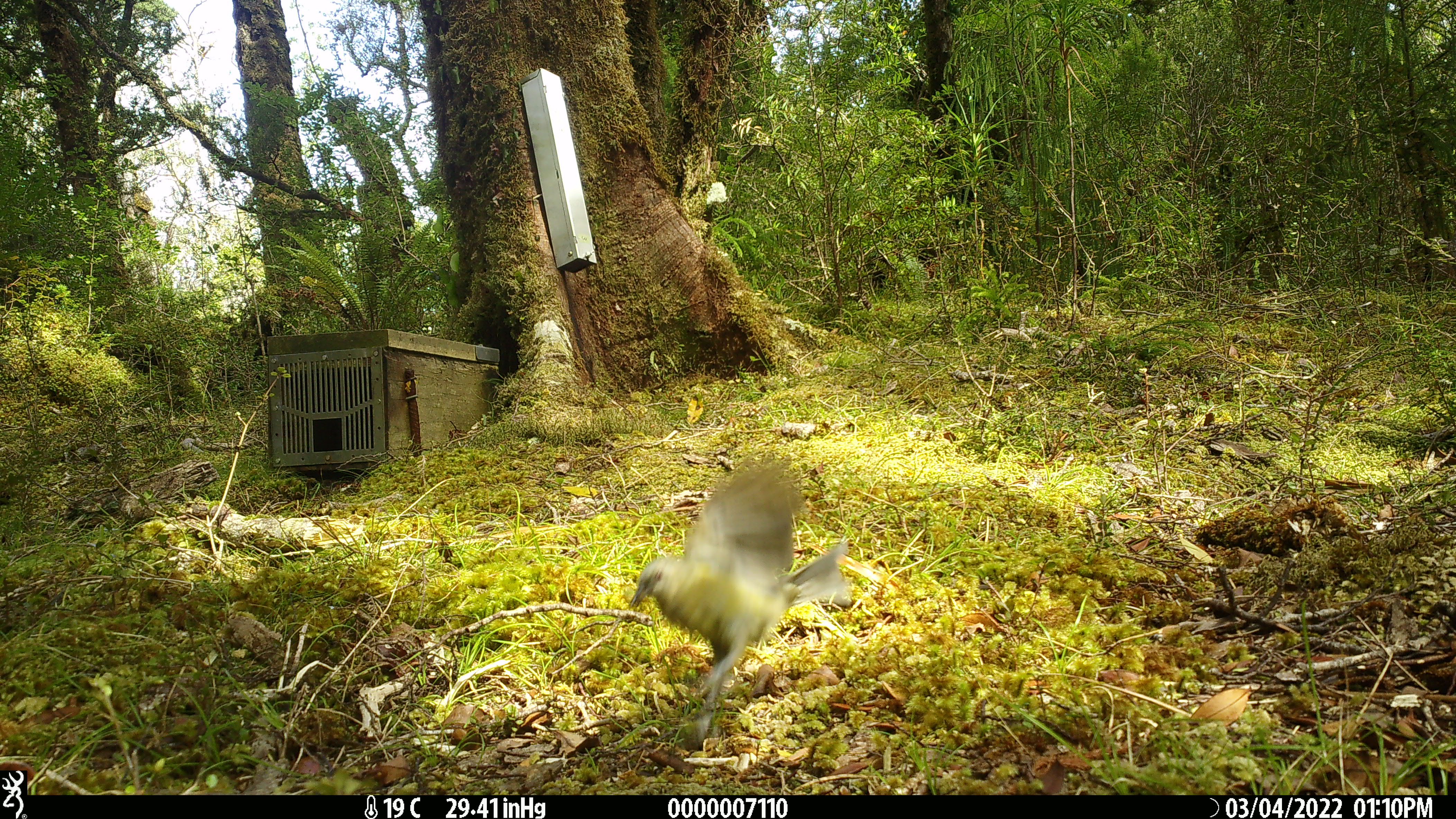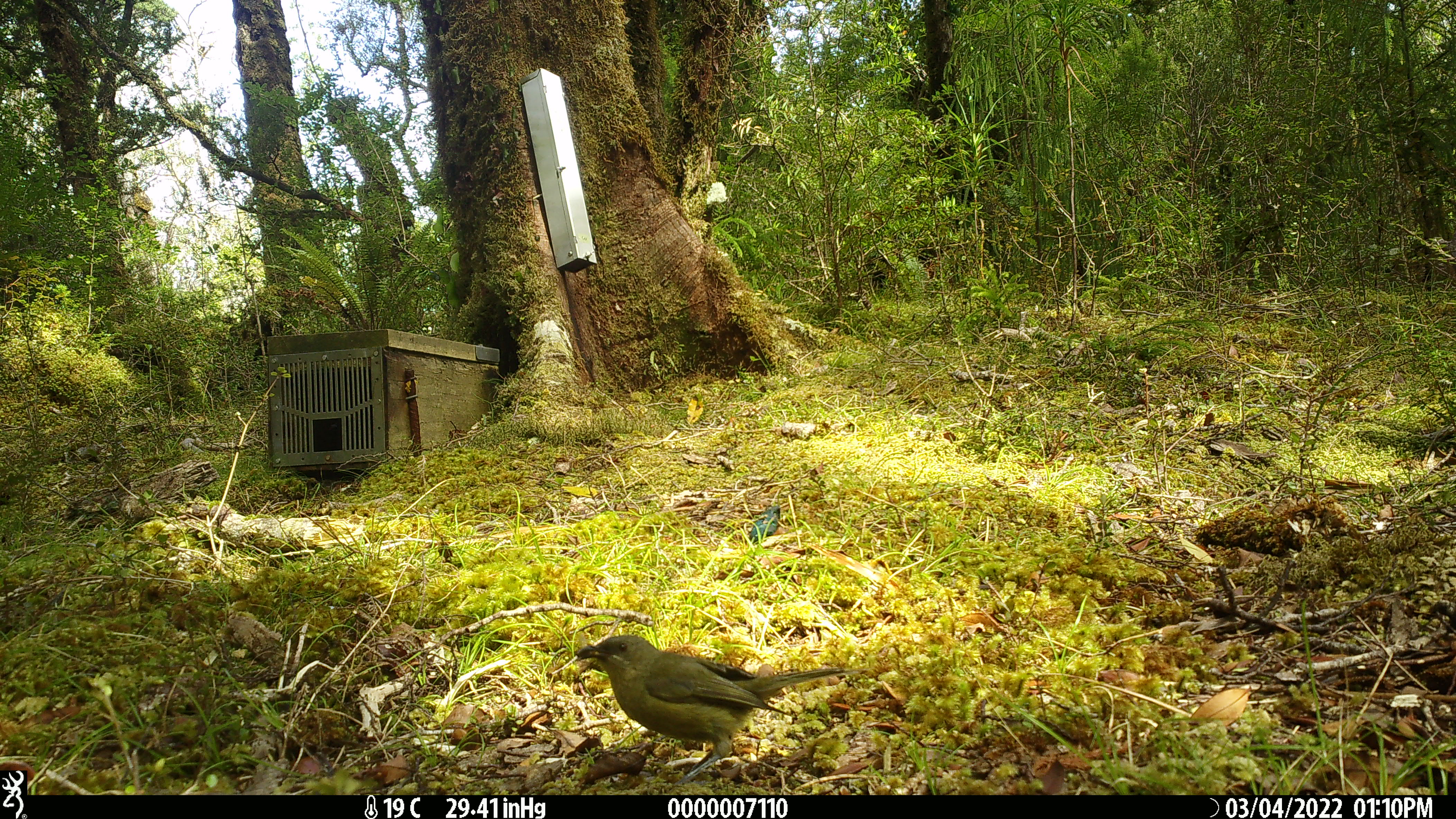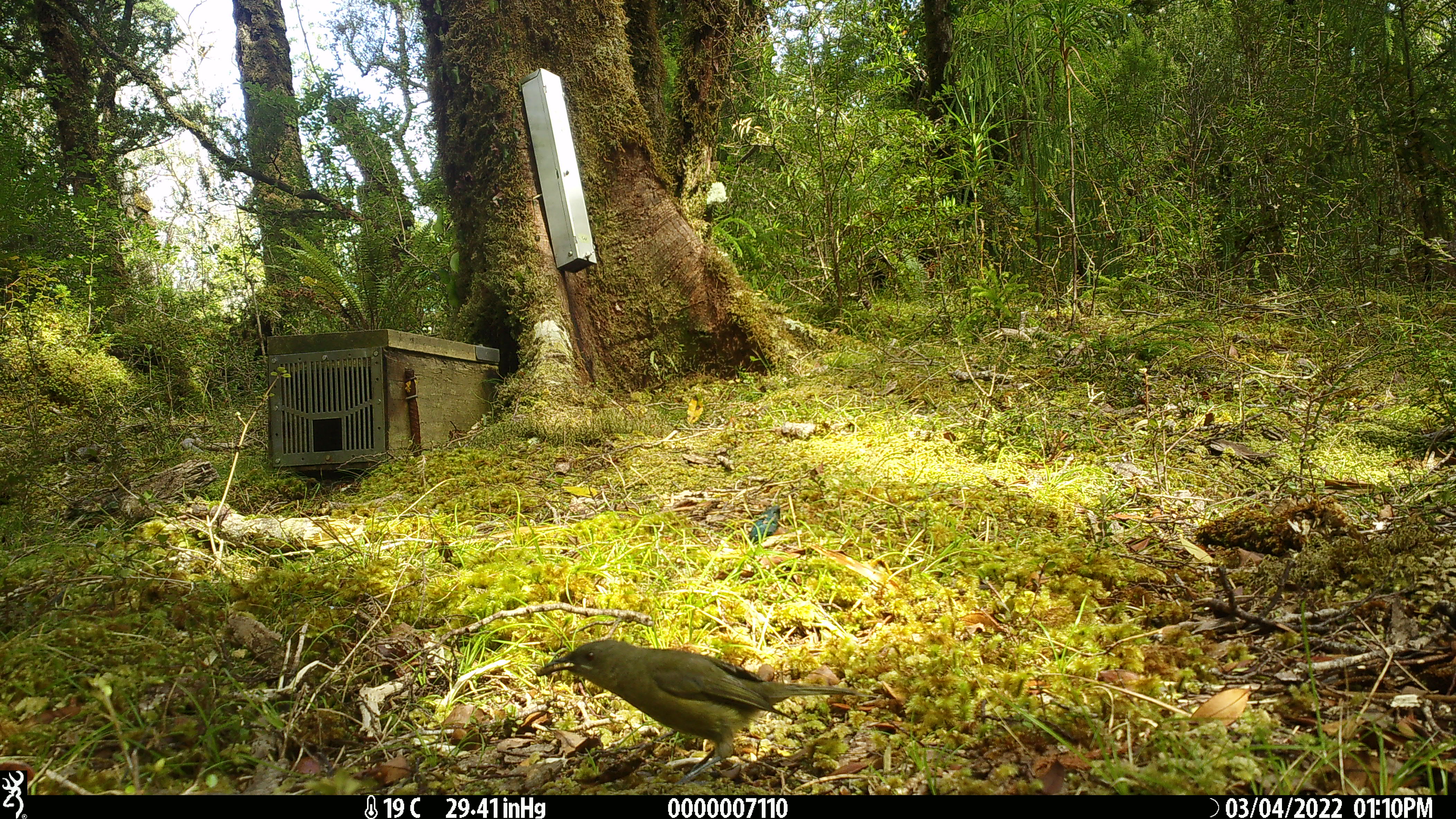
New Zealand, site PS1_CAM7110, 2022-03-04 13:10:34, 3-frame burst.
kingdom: Animalia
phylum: Chordata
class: Aves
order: Passeriformes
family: Meliphagidae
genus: Anthornis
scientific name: Anthornis melanura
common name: new zealand bellbird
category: bellbird